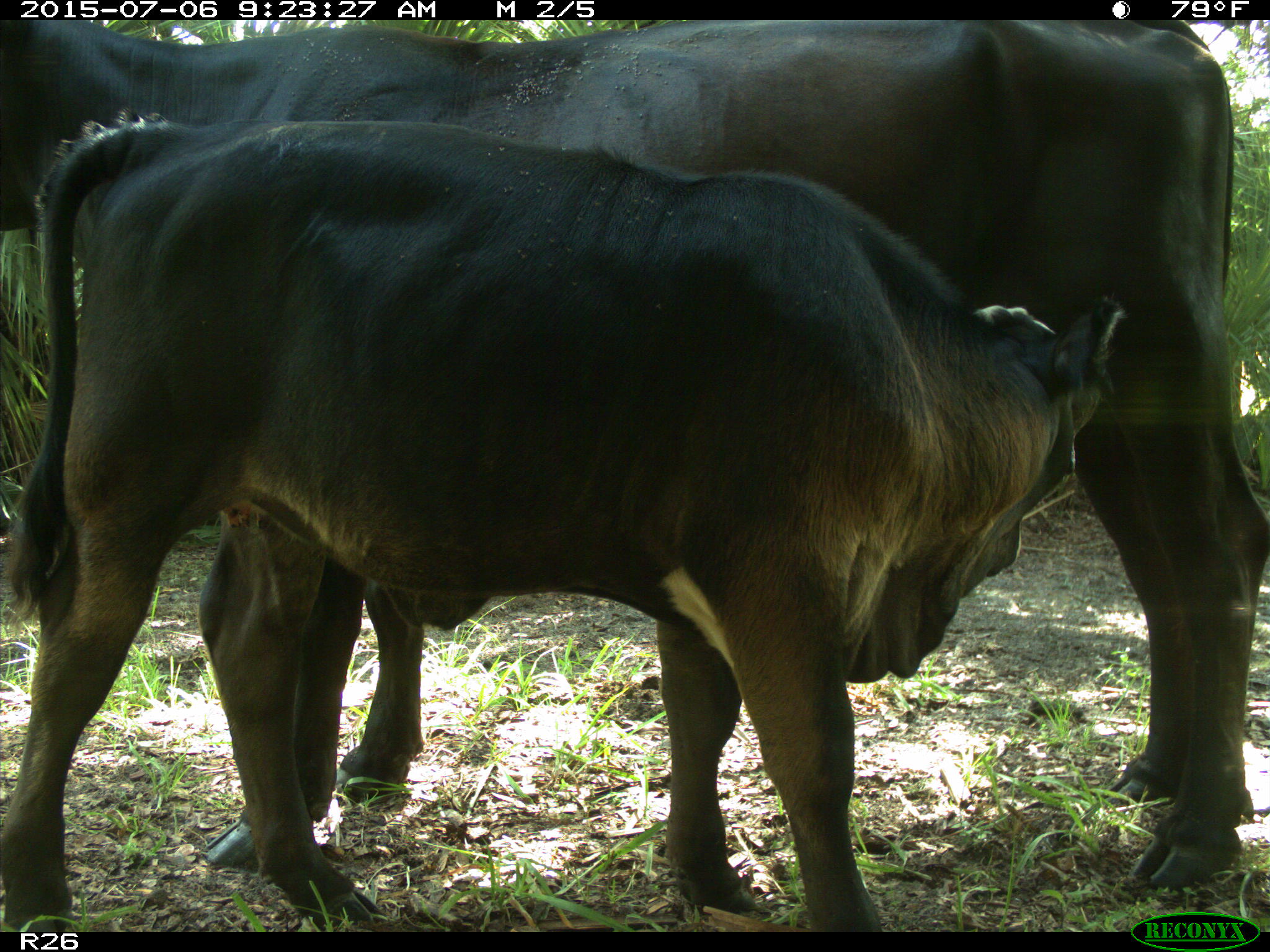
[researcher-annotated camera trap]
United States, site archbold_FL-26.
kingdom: Animalia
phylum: Chordata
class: Mammalia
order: Artiodactyla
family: Bovidae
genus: Bos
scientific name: Bos taurus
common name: domestic cow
Bos taurus (domestic cow).